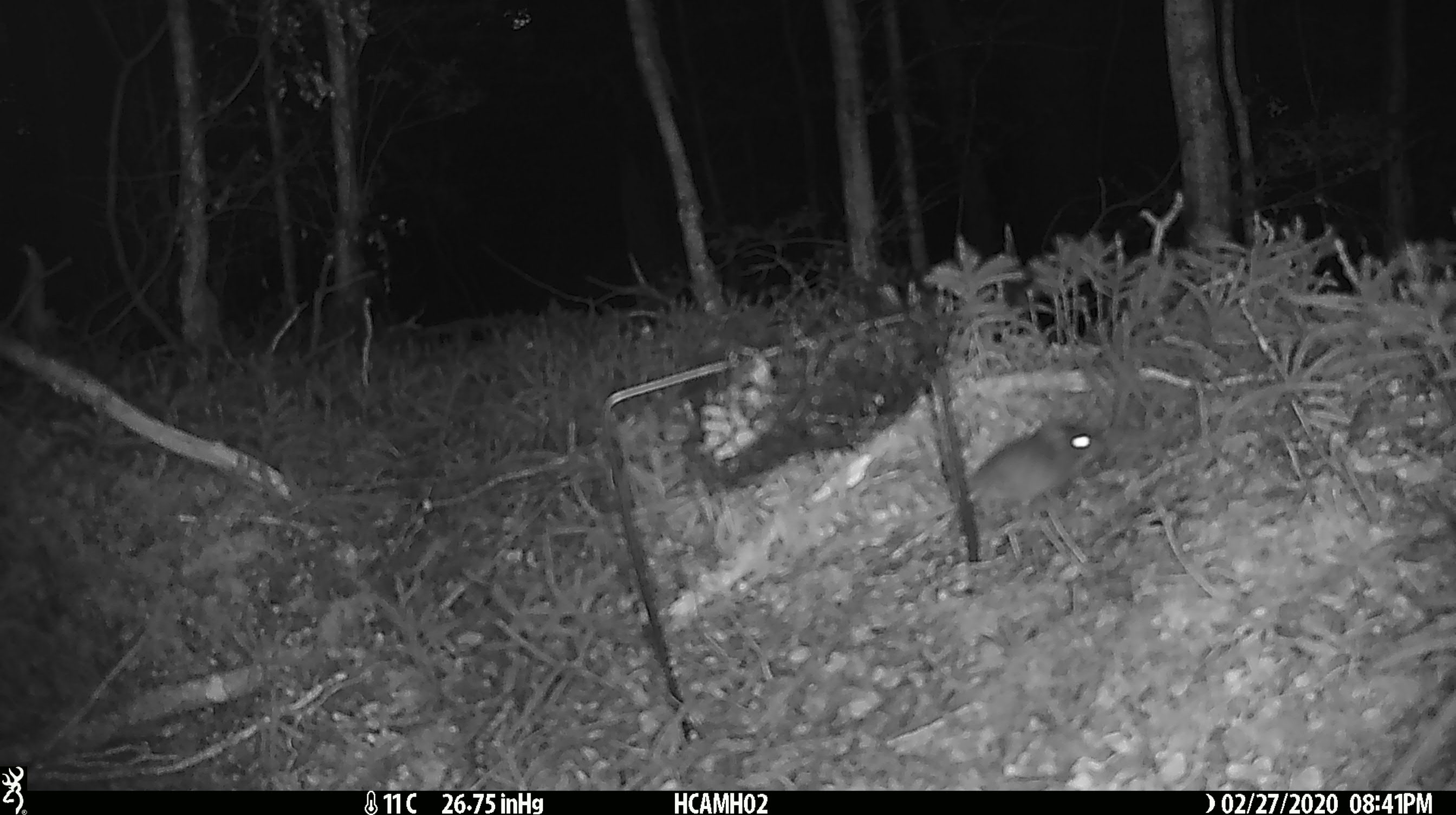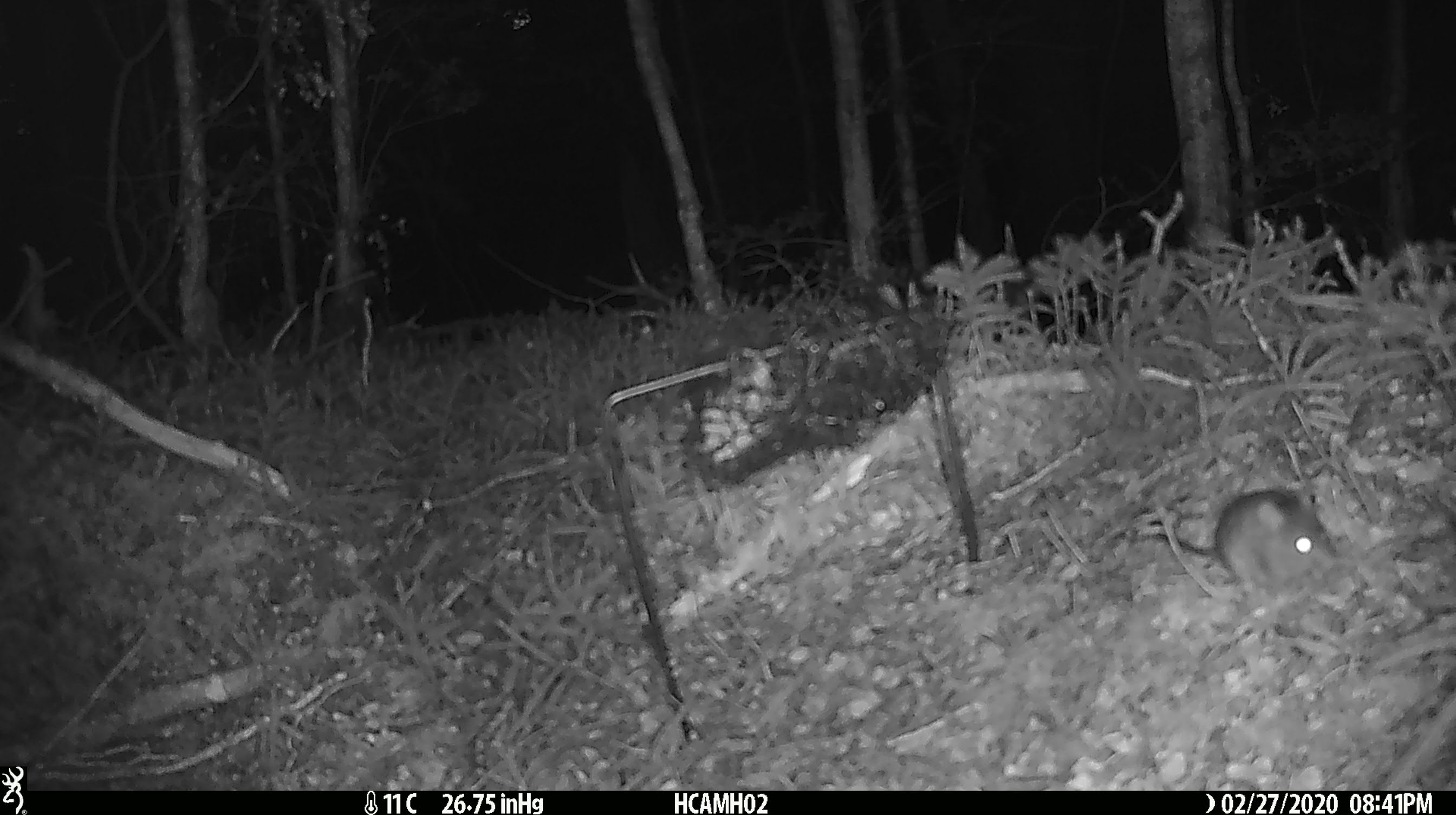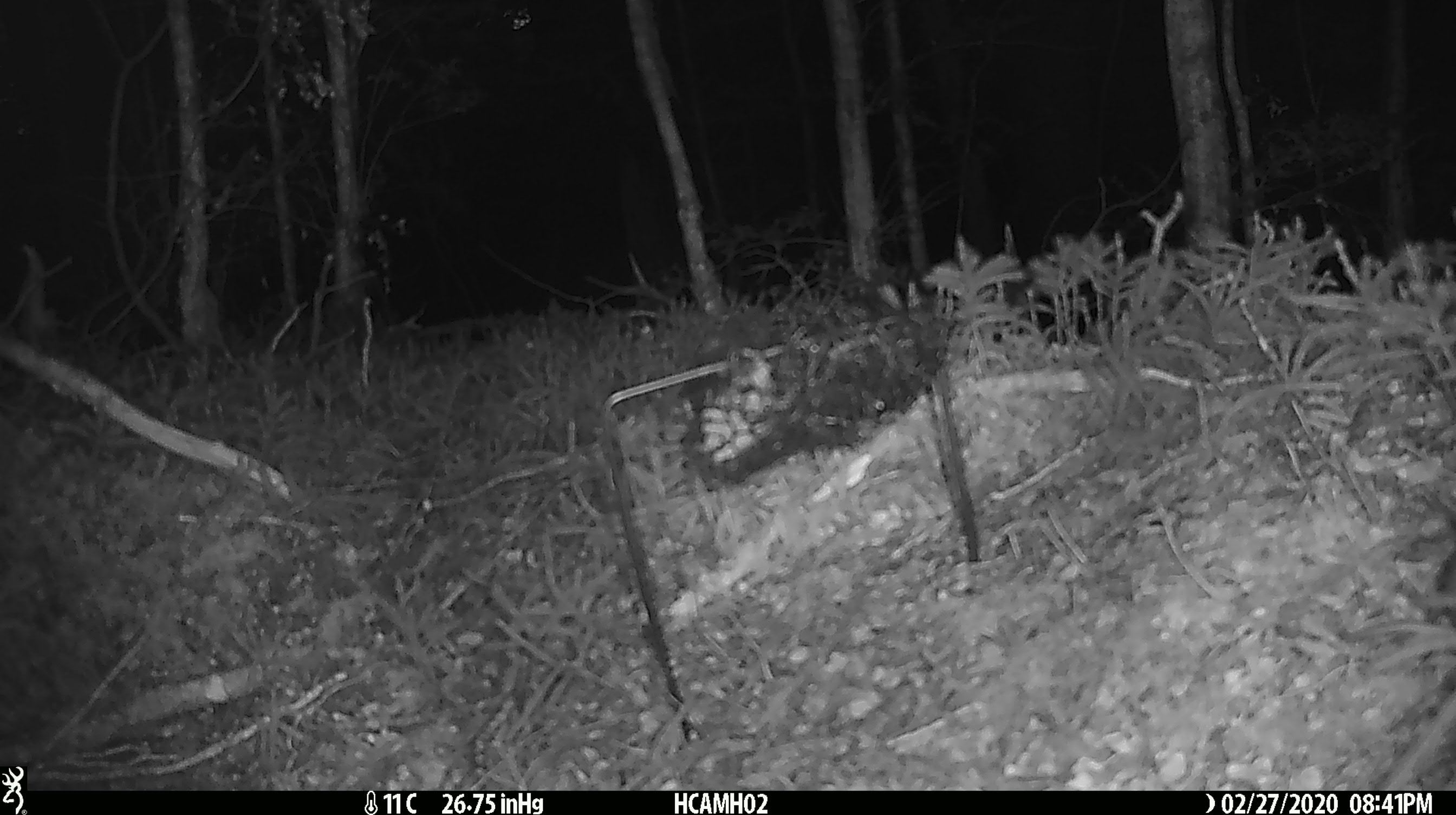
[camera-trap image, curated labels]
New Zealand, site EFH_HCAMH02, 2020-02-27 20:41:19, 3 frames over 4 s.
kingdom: Animalia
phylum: Chordata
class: Mammalia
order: Rodentia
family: Muridae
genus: Mus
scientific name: Mus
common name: mouse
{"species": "mouse (Mus)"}